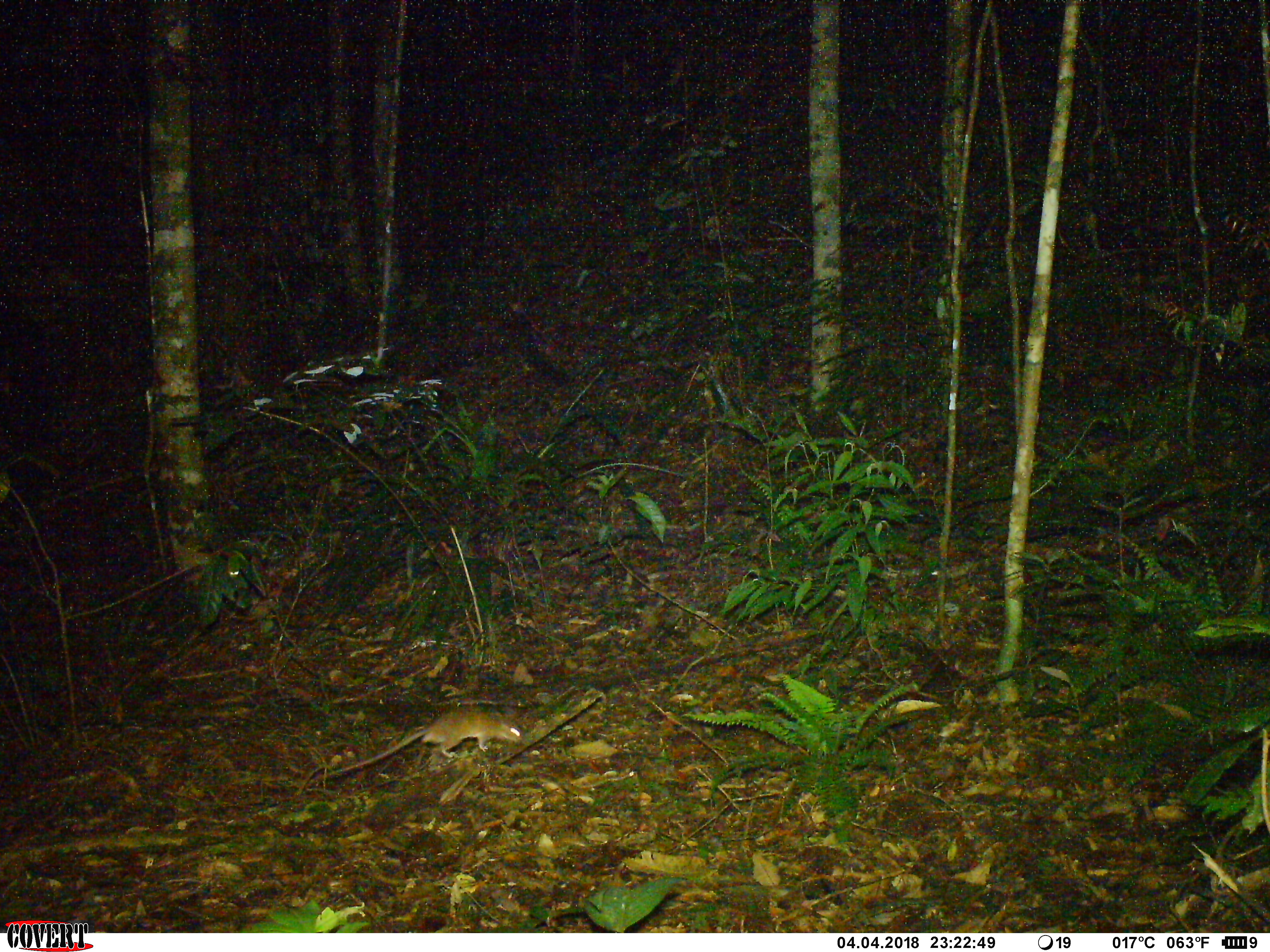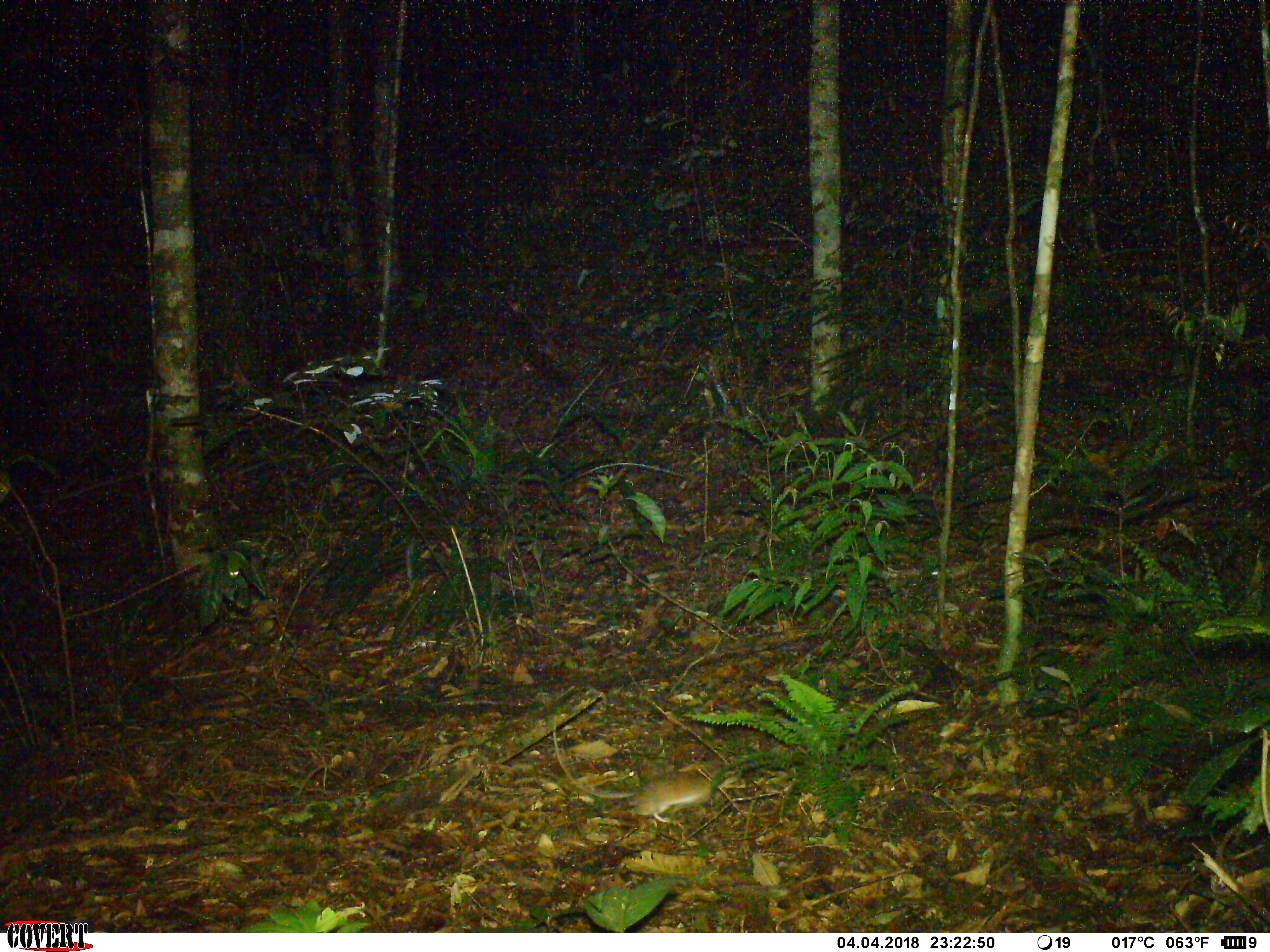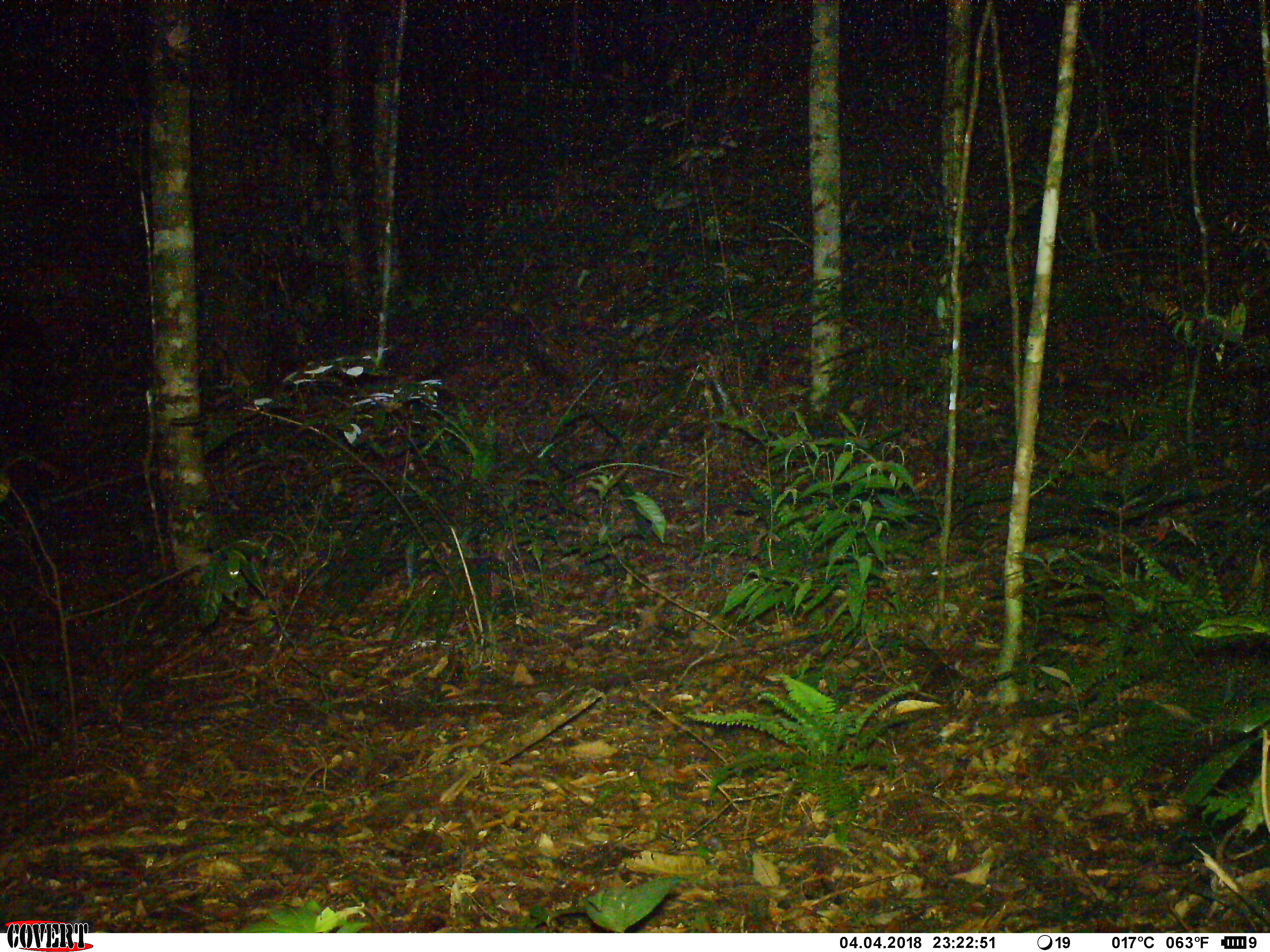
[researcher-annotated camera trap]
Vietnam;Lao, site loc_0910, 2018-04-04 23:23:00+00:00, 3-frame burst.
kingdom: Animalia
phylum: Chordata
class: Mammalia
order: Rodentia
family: Muridae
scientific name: Muridae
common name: old-world mice and rats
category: unidentified murid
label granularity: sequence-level